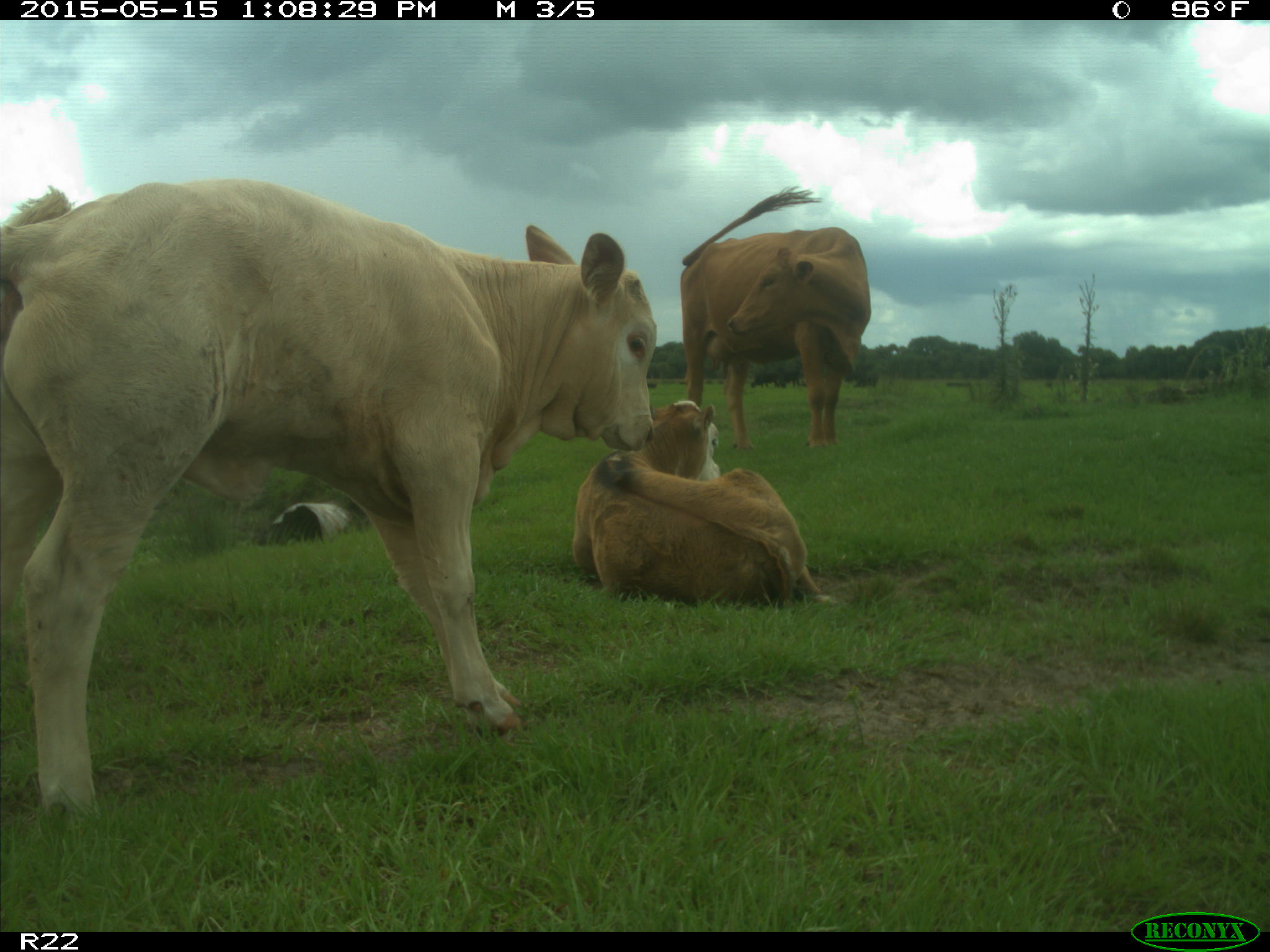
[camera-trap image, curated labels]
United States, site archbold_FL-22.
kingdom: Animalia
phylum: Chordata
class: Mammalia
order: Artiodactyla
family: Bovidae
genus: Bos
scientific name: Bos taurus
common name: domestic cow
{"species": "Bos taurus (domestic cow)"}